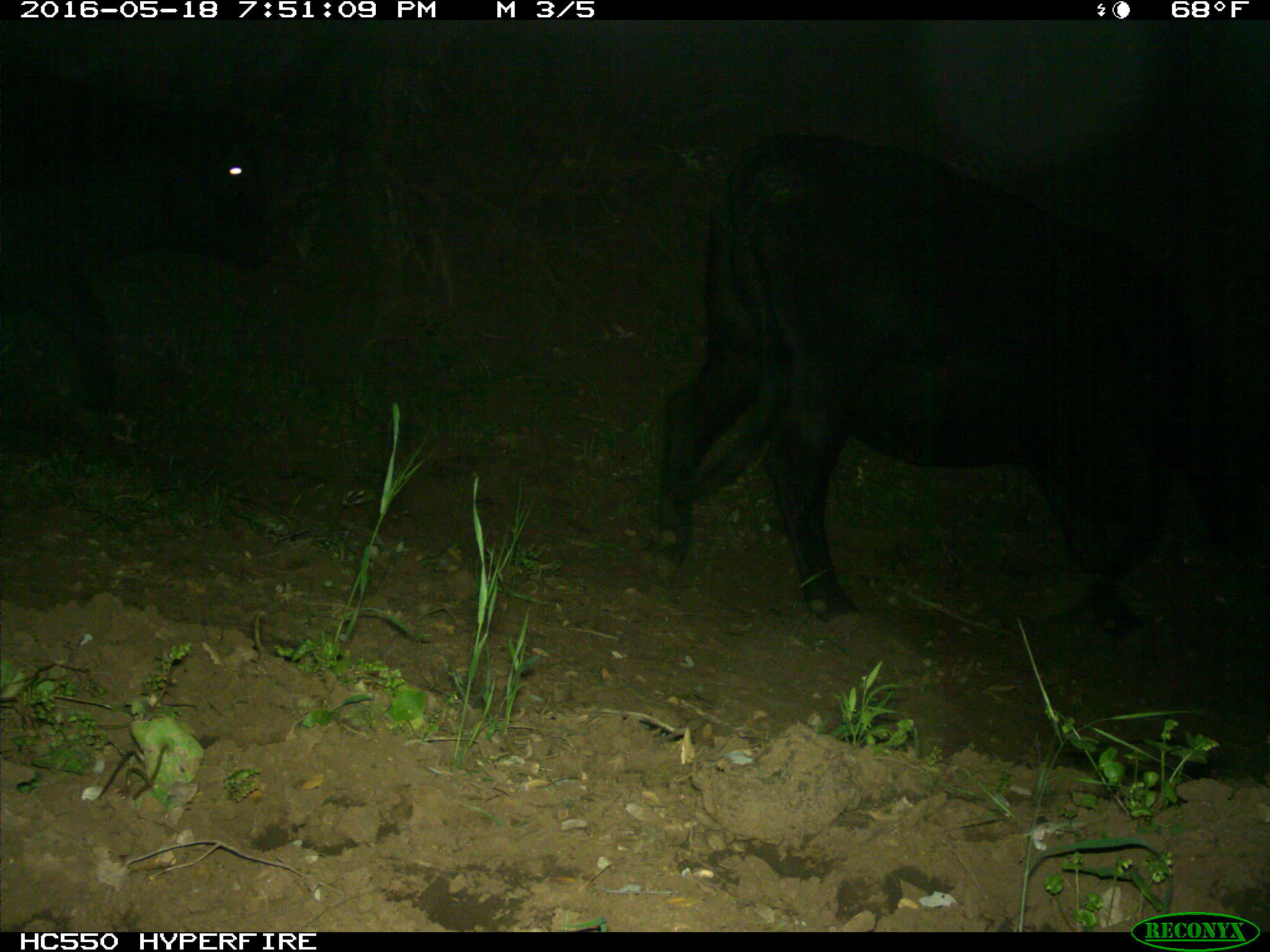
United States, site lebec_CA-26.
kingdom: Animalia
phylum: Chordata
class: Mammalia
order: Artiodactyla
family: Bovidae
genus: Bos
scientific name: Bos taurus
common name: domestic cow